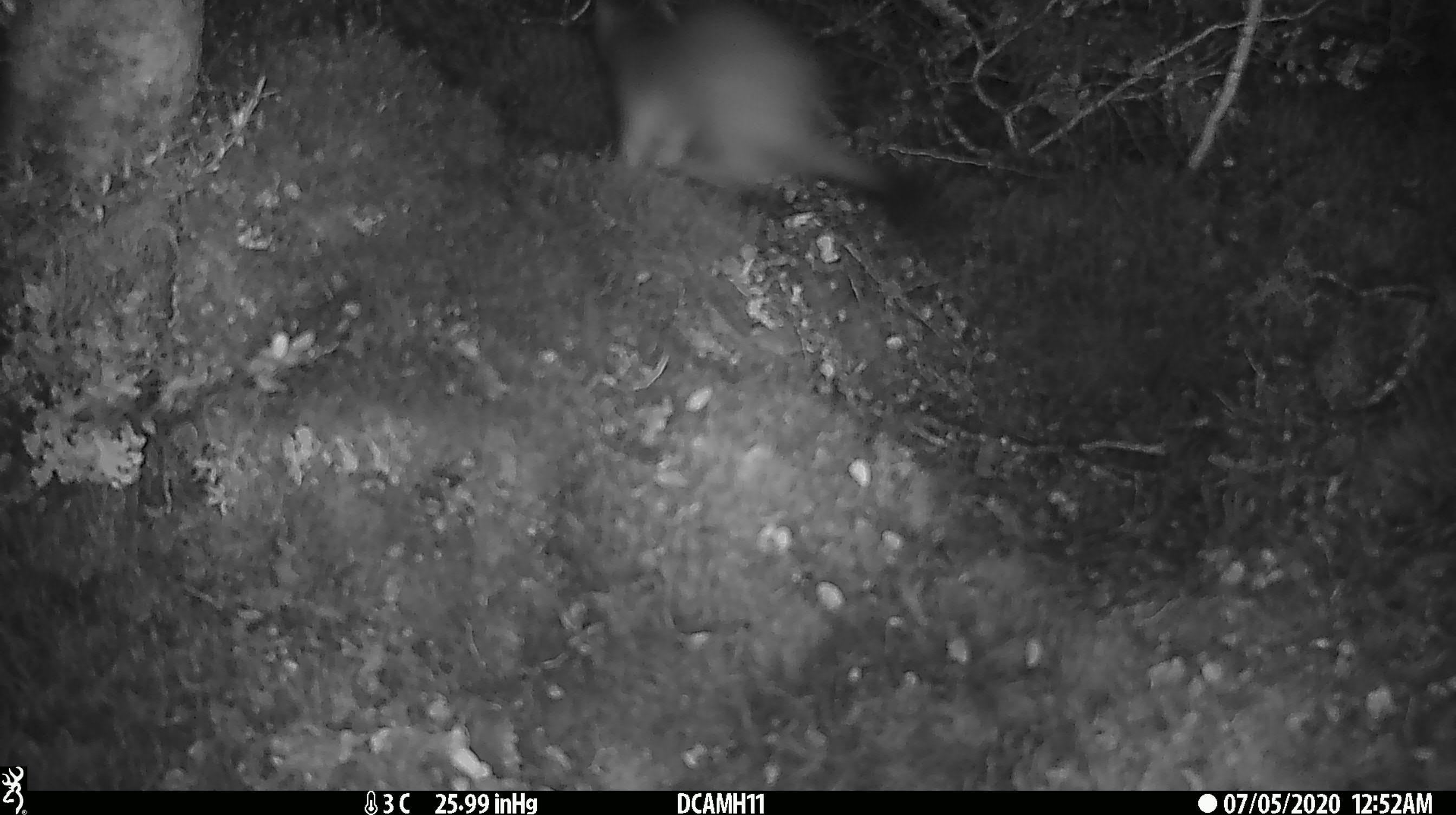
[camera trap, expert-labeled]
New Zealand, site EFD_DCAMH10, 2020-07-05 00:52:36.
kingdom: Animalia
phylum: Chordata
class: Mammalia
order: Carnivora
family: Mustelidae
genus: Mustela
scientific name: Mustela erminea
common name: stoat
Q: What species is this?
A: Stoat (Mustela erminea).